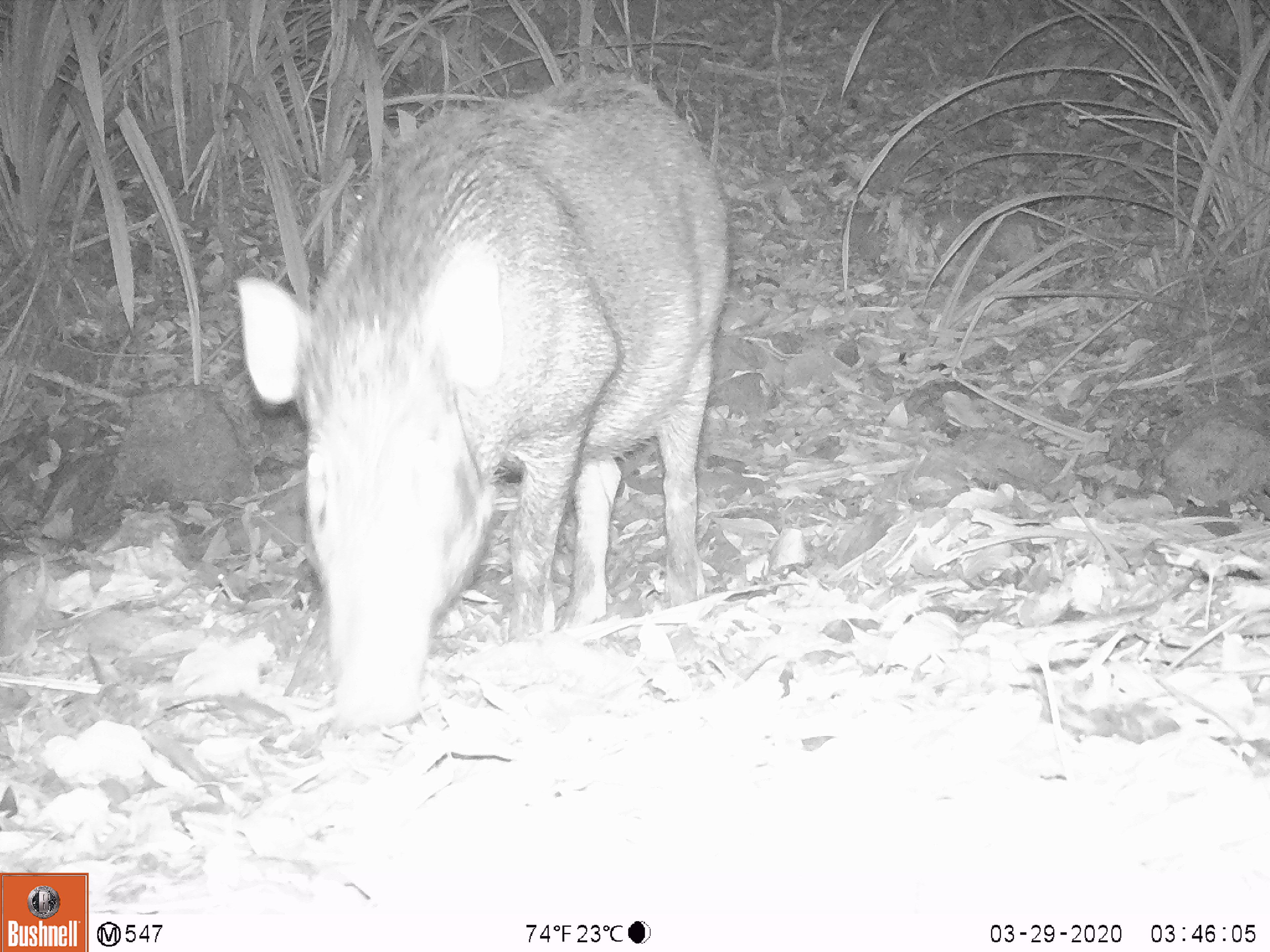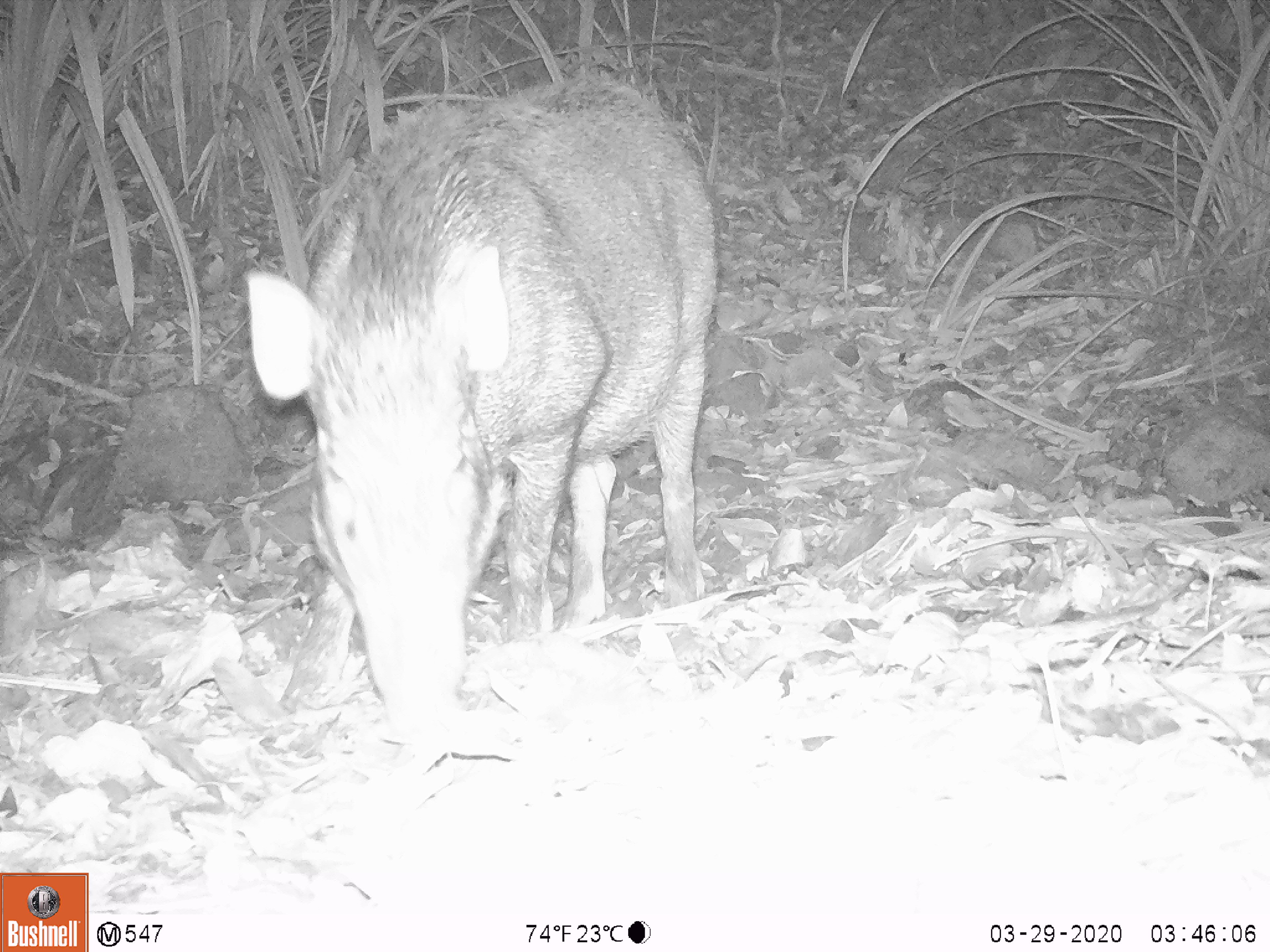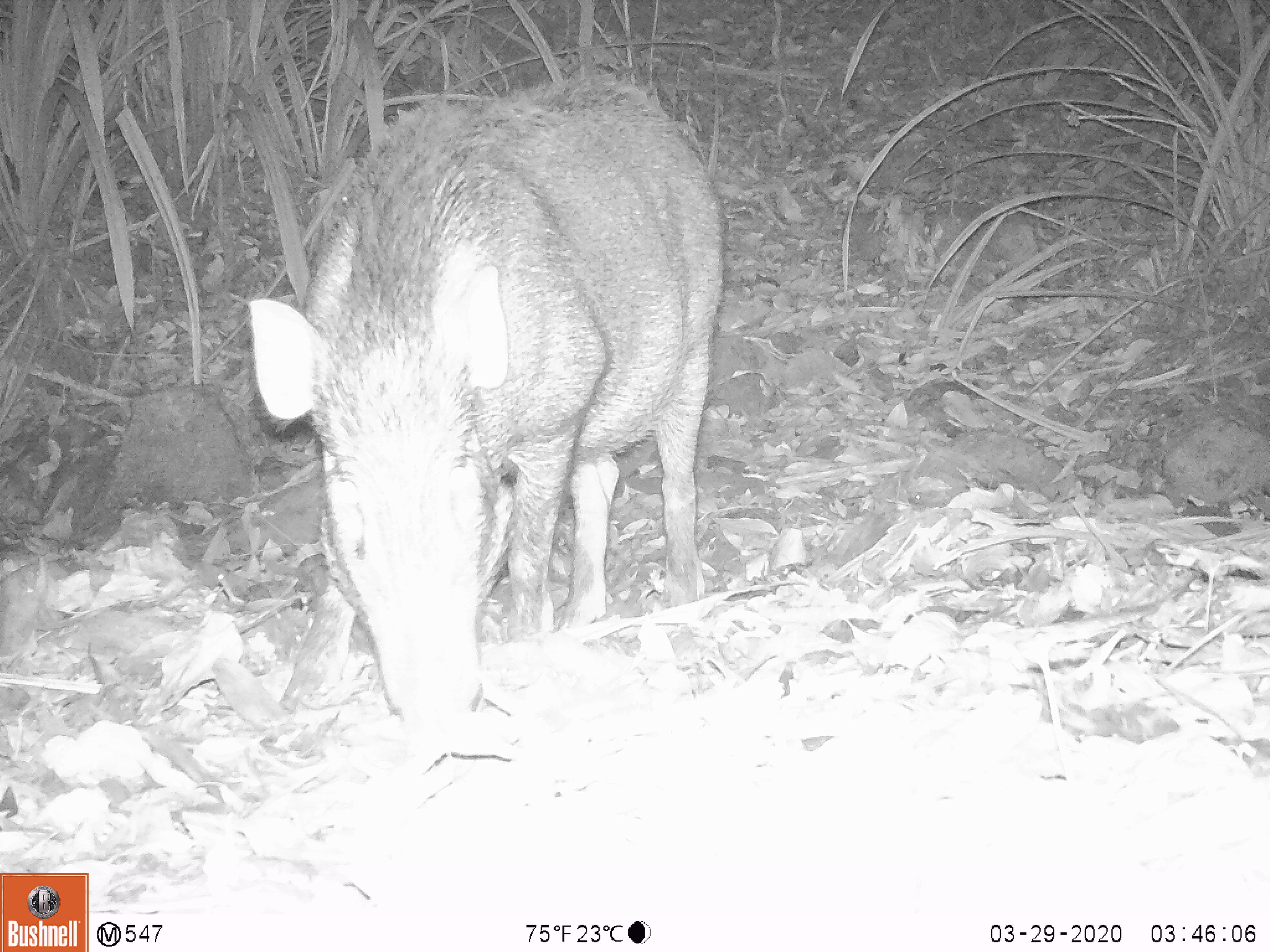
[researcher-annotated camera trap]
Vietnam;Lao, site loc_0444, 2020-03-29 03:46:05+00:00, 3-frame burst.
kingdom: Animalia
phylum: Chordata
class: Mammalia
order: Artiodactyla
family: Suidae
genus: Sus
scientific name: Sus scrofa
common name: eurasian wild pig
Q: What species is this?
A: Eurasian wild pig (Sus scrofa).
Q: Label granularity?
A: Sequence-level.